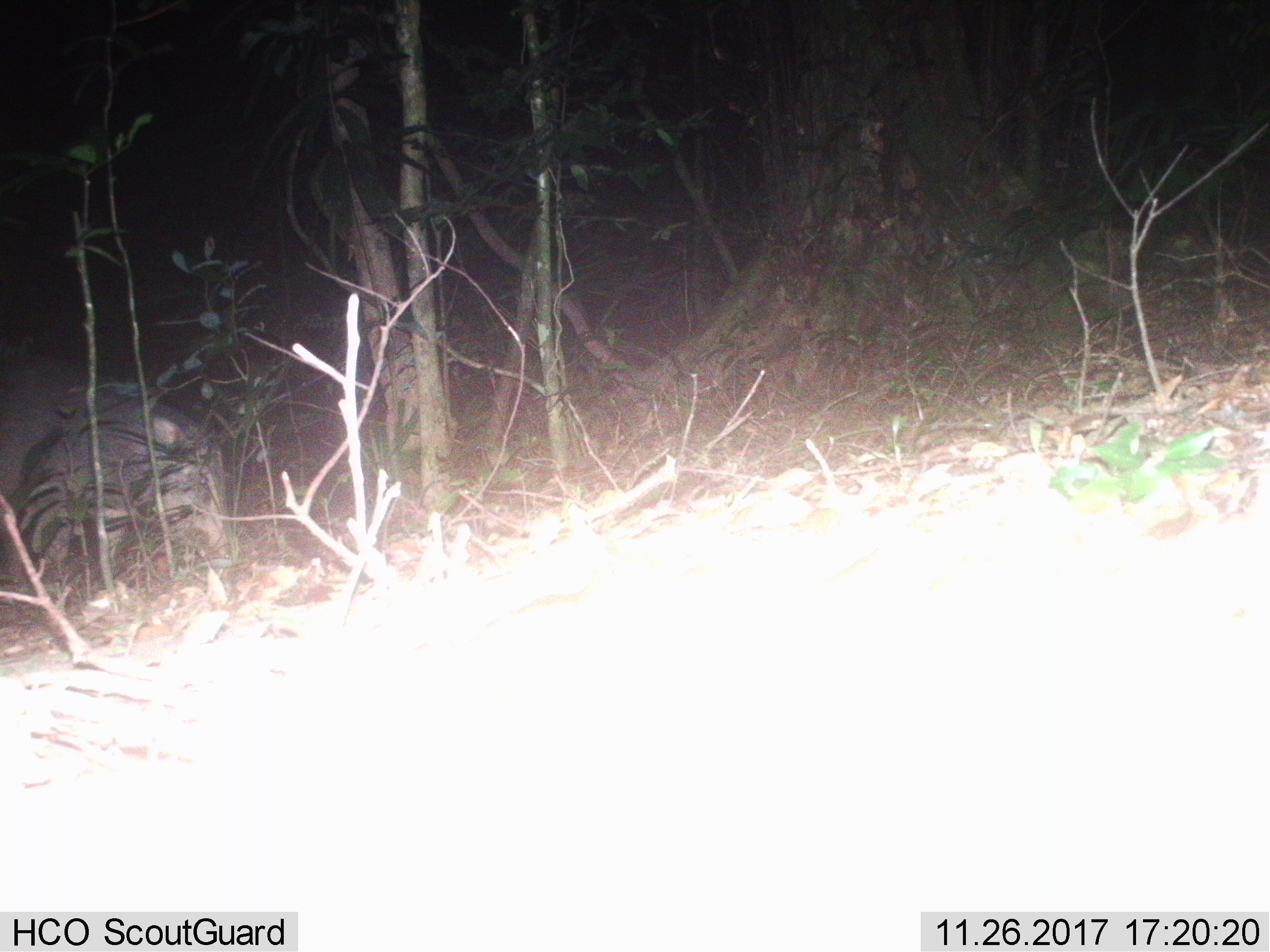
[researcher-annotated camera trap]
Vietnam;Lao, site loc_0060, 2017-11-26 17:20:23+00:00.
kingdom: Animalia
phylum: Chordata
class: Mammalia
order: Artiodactyla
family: Suidae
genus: Sus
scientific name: Sus scrofa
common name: eurasian wild pig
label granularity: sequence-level